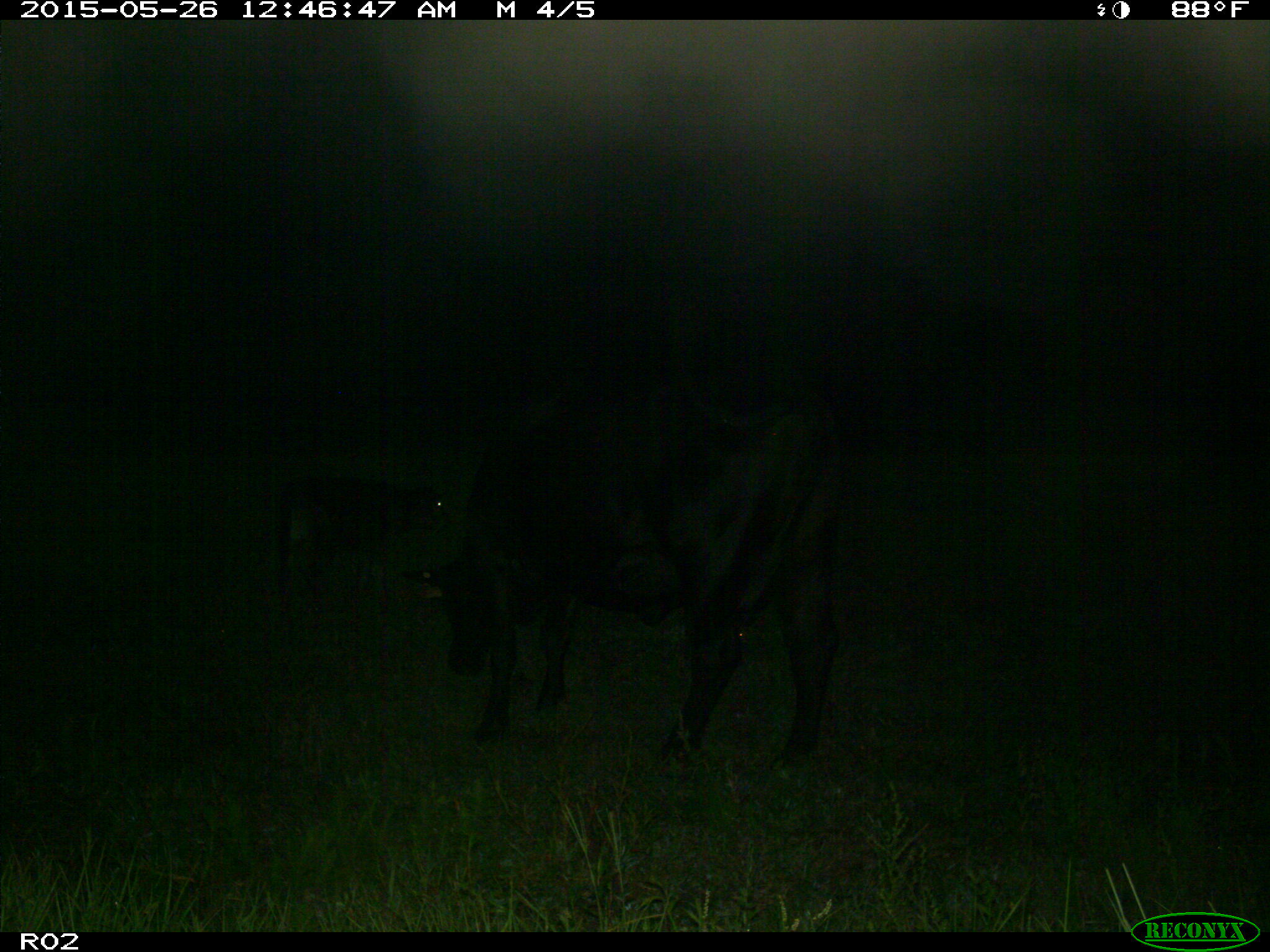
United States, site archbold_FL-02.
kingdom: Animalia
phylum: Chordata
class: Mammalia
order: Artiodactyla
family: Bovidae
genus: Bos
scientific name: Bos taurus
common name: domestic cow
Bos taurus (domestic cow).